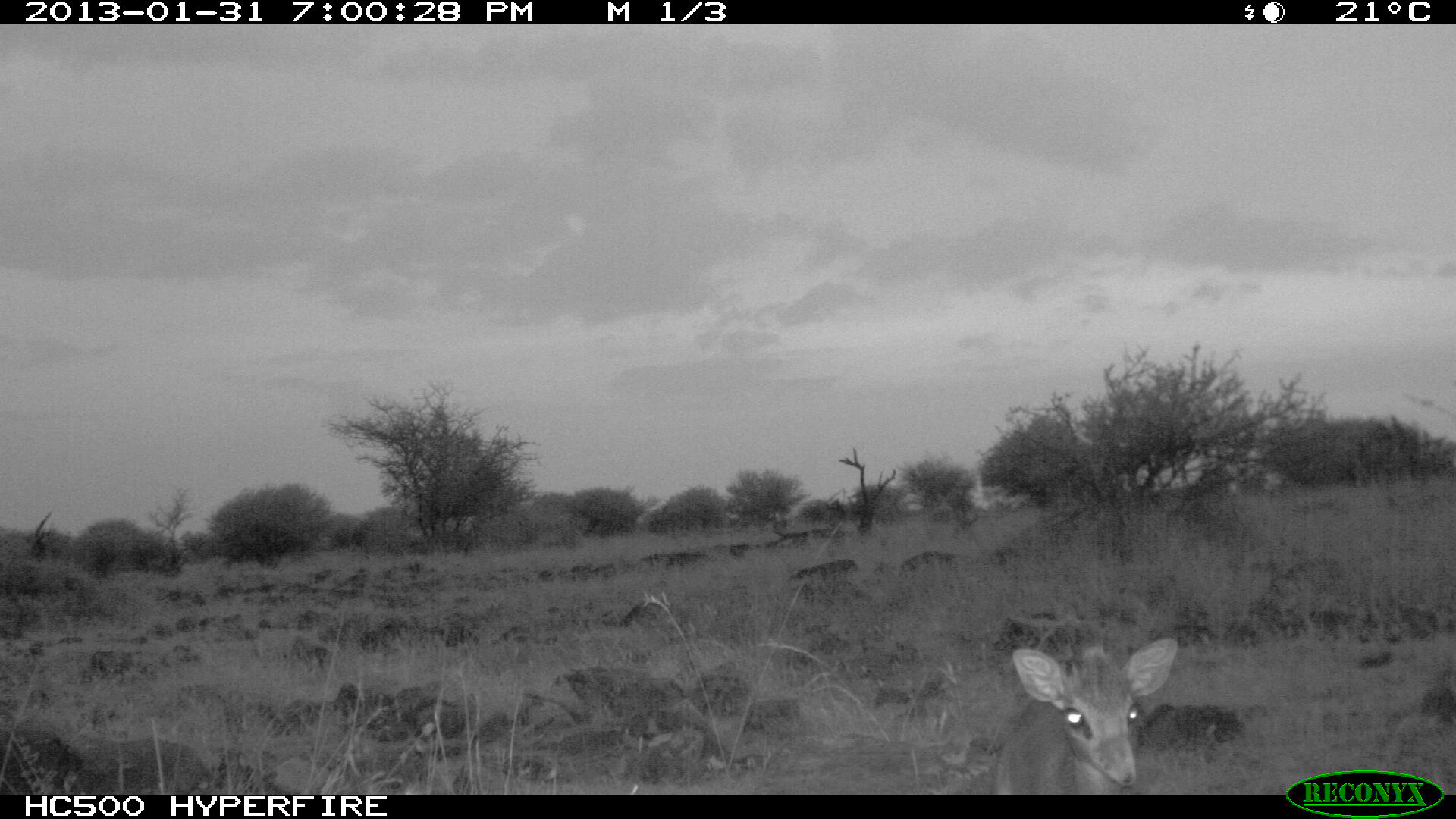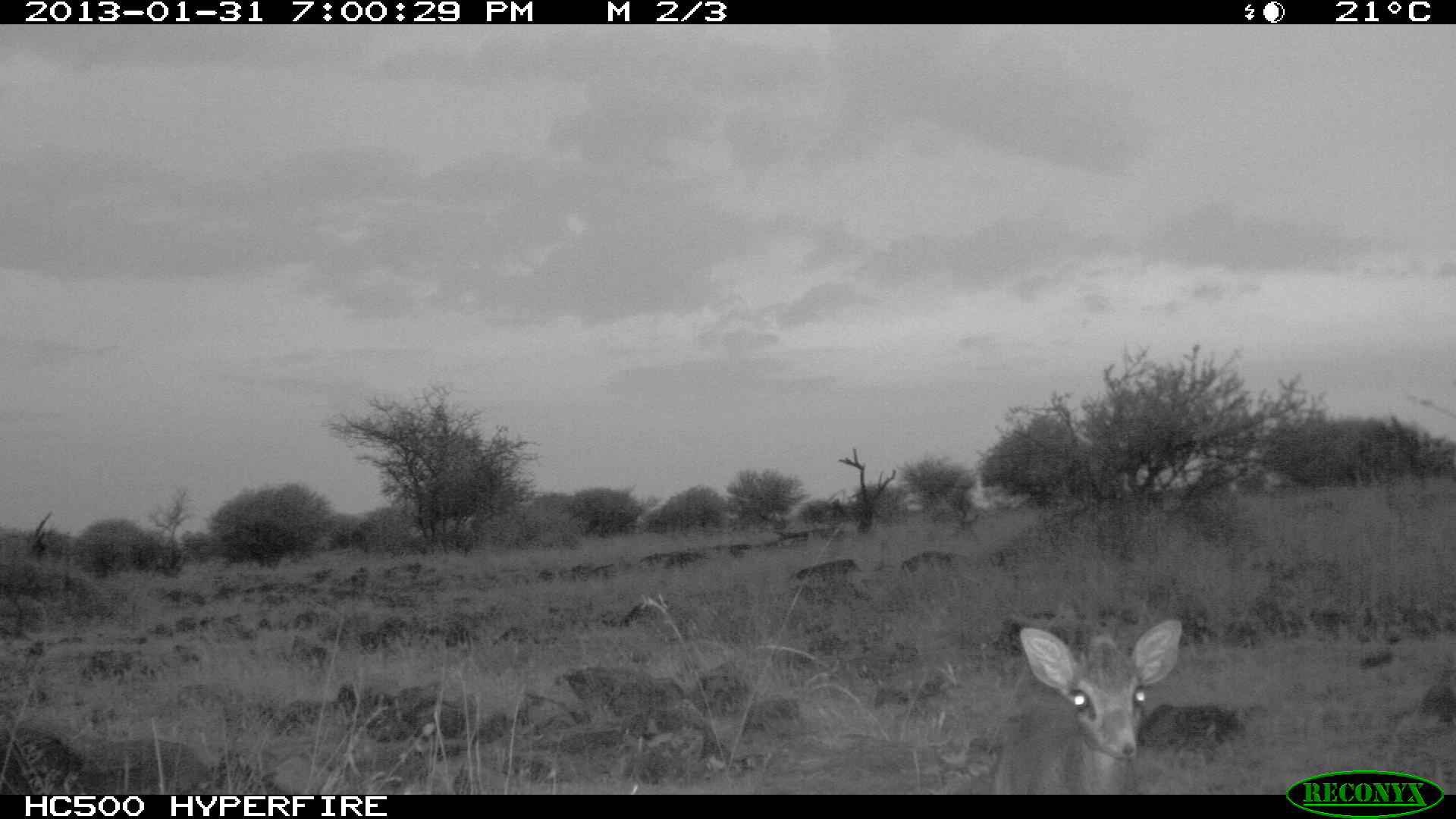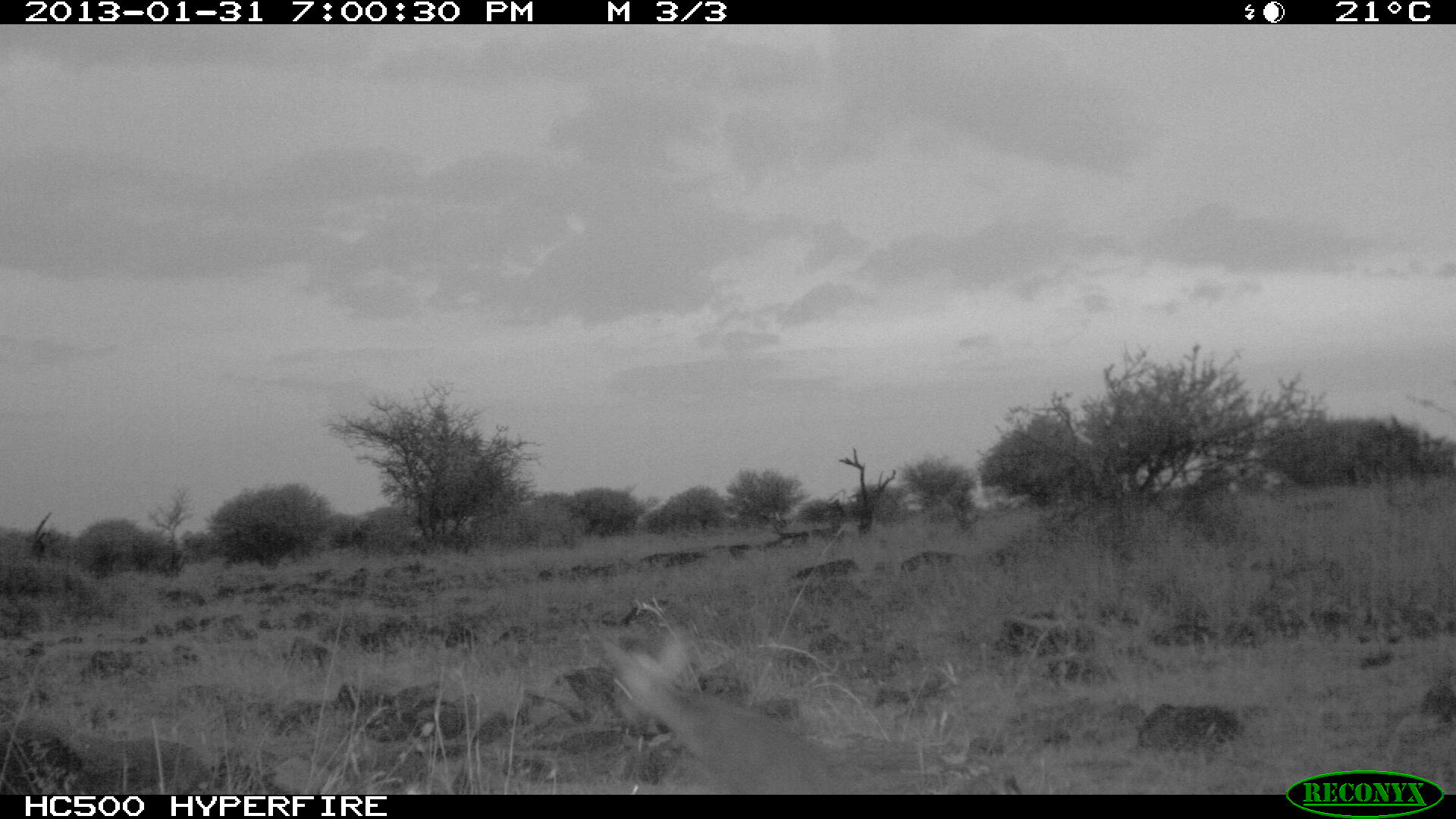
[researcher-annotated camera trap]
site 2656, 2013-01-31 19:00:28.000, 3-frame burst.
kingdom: Animalia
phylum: Chordata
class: Mammalia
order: Artiodactyla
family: Bovidae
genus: Madoqua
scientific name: Madoqua guentheri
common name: günther's dik-dik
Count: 1.